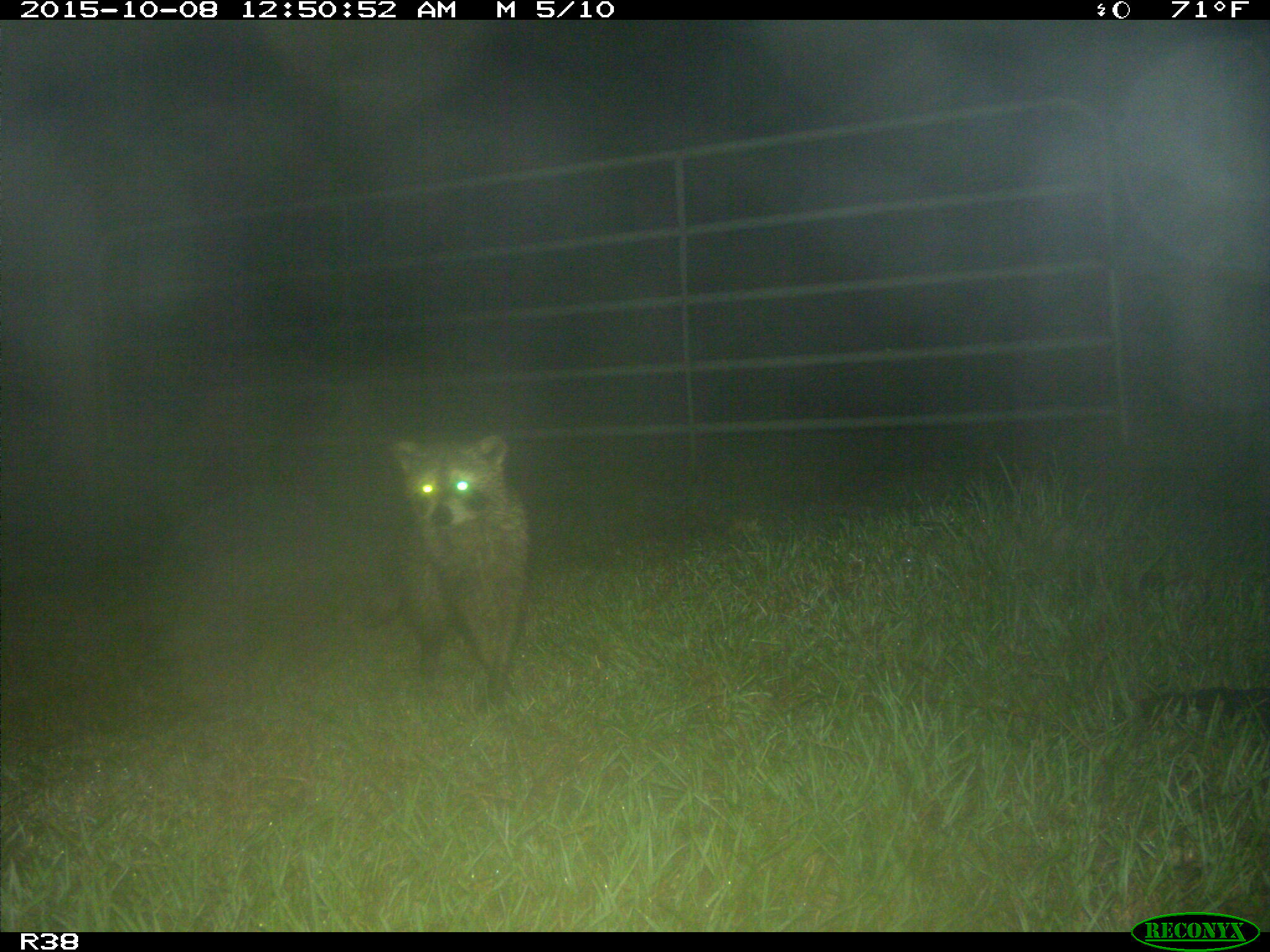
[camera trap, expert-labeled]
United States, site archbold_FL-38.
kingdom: Animalia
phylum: Chordata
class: Mammalia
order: Carnivora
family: Procyonidae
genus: Procyon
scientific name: Procyon lotor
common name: common raccoon